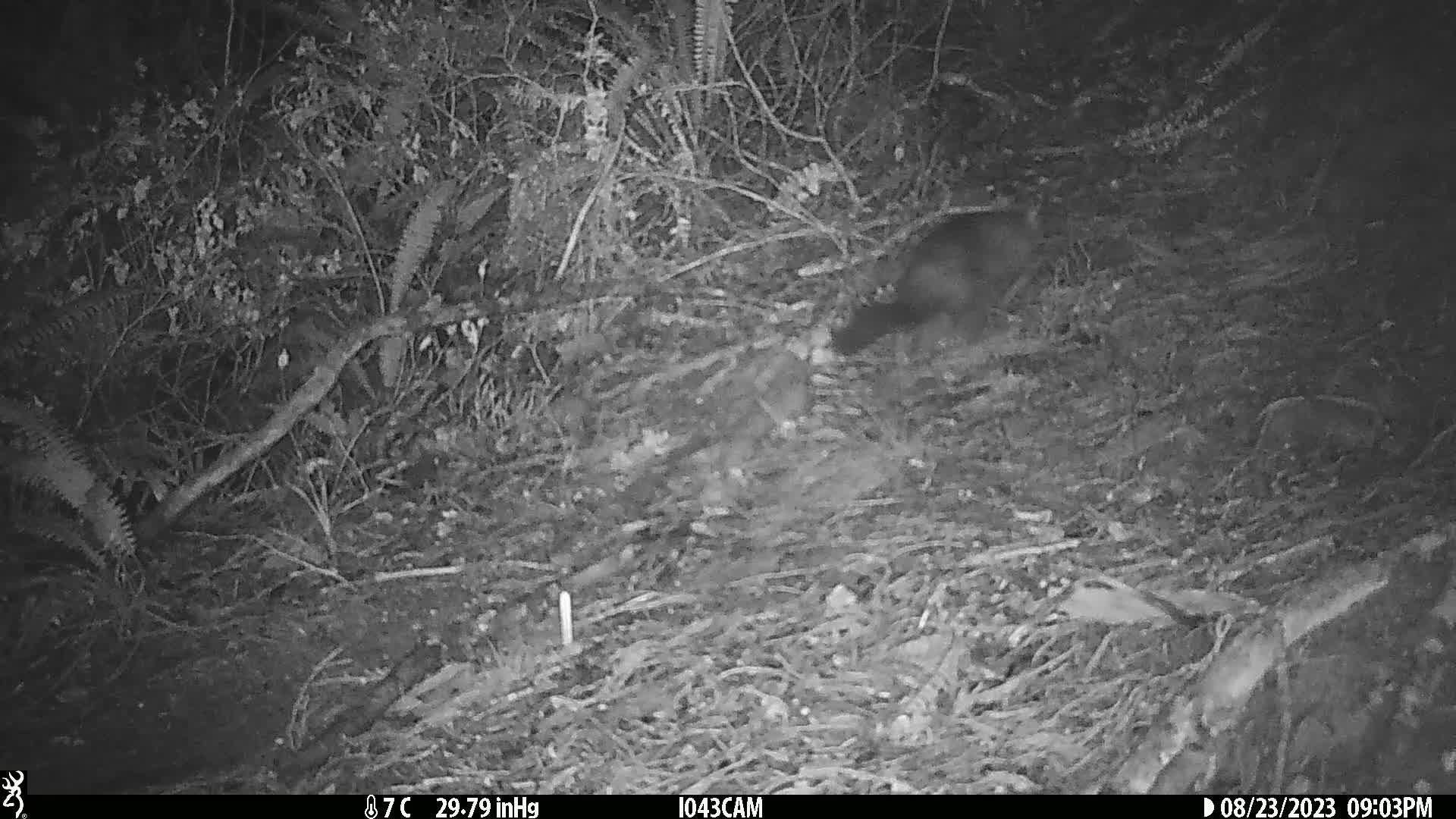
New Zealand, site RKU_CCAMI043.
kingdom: Animalia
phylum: Chordata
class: Mammalia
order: Diprotodontia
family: Phalangeridae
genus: Trichosurus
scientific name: Trichosurus vulpecula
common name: common brushtail possum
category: possum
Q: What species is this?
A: Possum (common brushtail possum) (Trichosurus vulpecula).